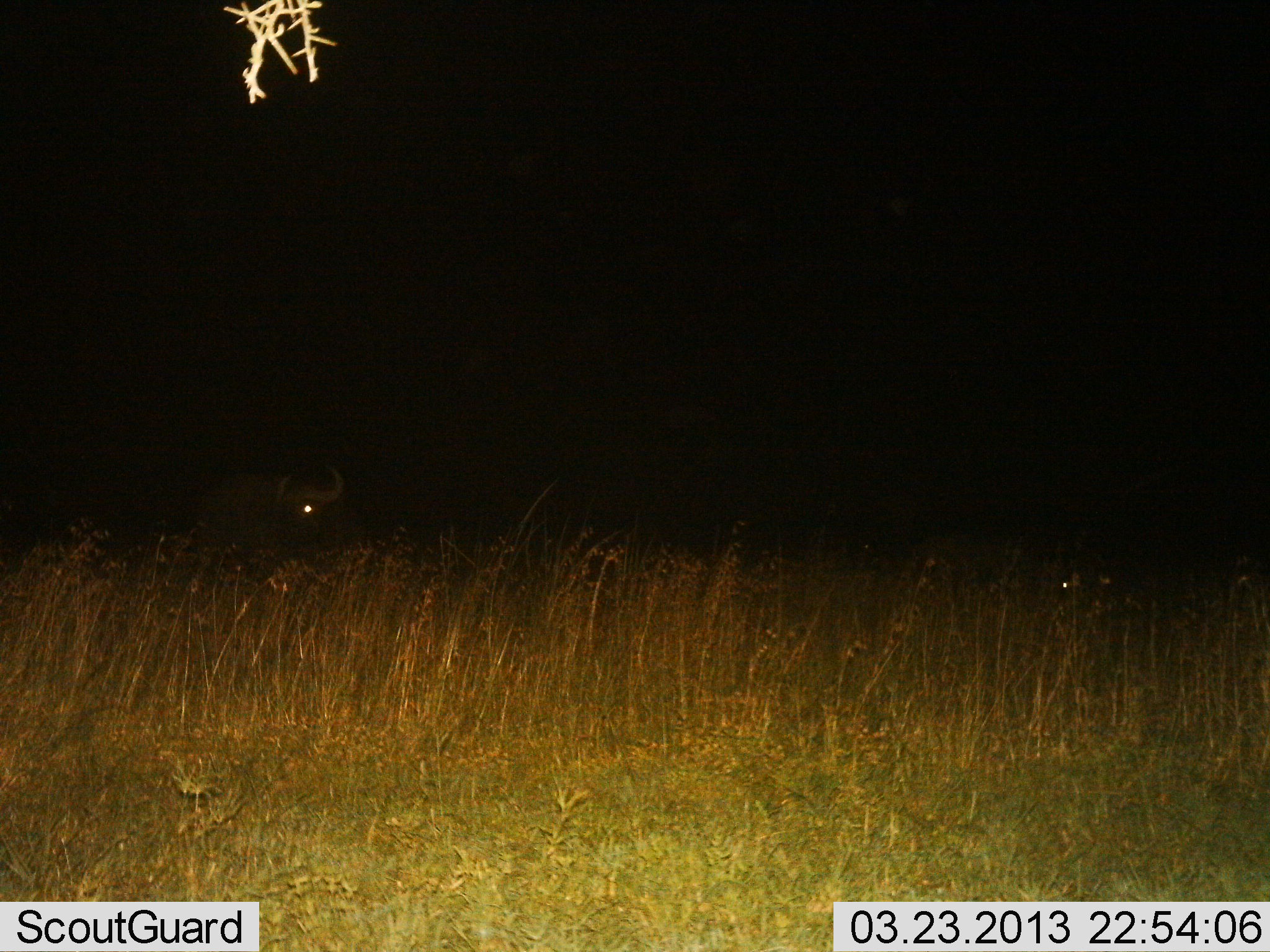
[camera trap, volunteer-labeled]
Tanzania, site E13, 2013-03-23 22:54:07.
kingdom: Animalia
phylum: Chordata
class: Mammalia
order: Artiodactyla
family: Bovidae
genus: Syncerus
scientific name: Syncerus caffer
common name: cape buffalo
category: buffalo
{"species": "buffalo (cape buffalo) (Syncerus caffer)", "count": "1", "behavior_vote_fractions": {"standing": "81%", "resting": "6%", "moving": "12%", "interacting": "0%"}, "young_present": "0%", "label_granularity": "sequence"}